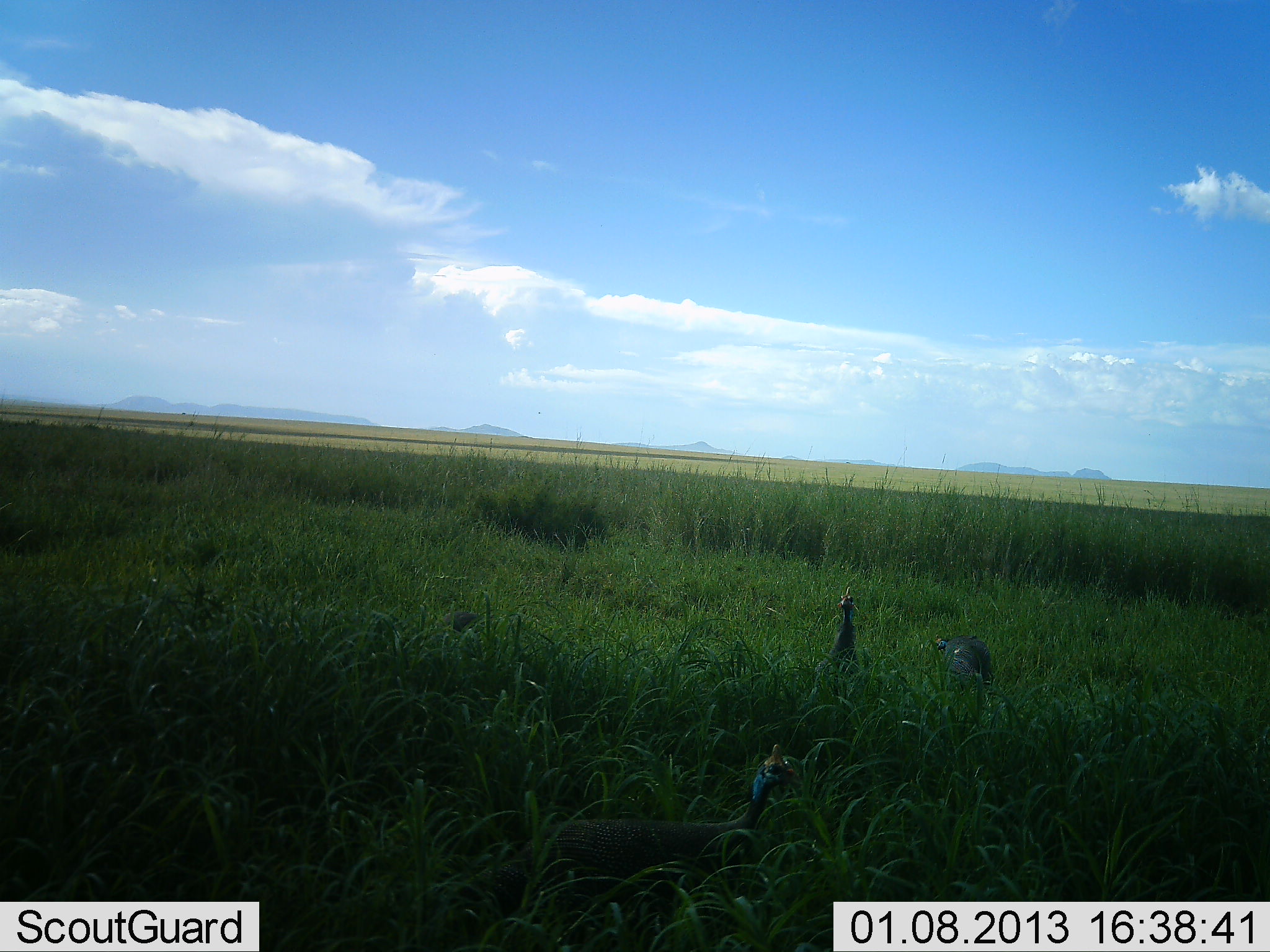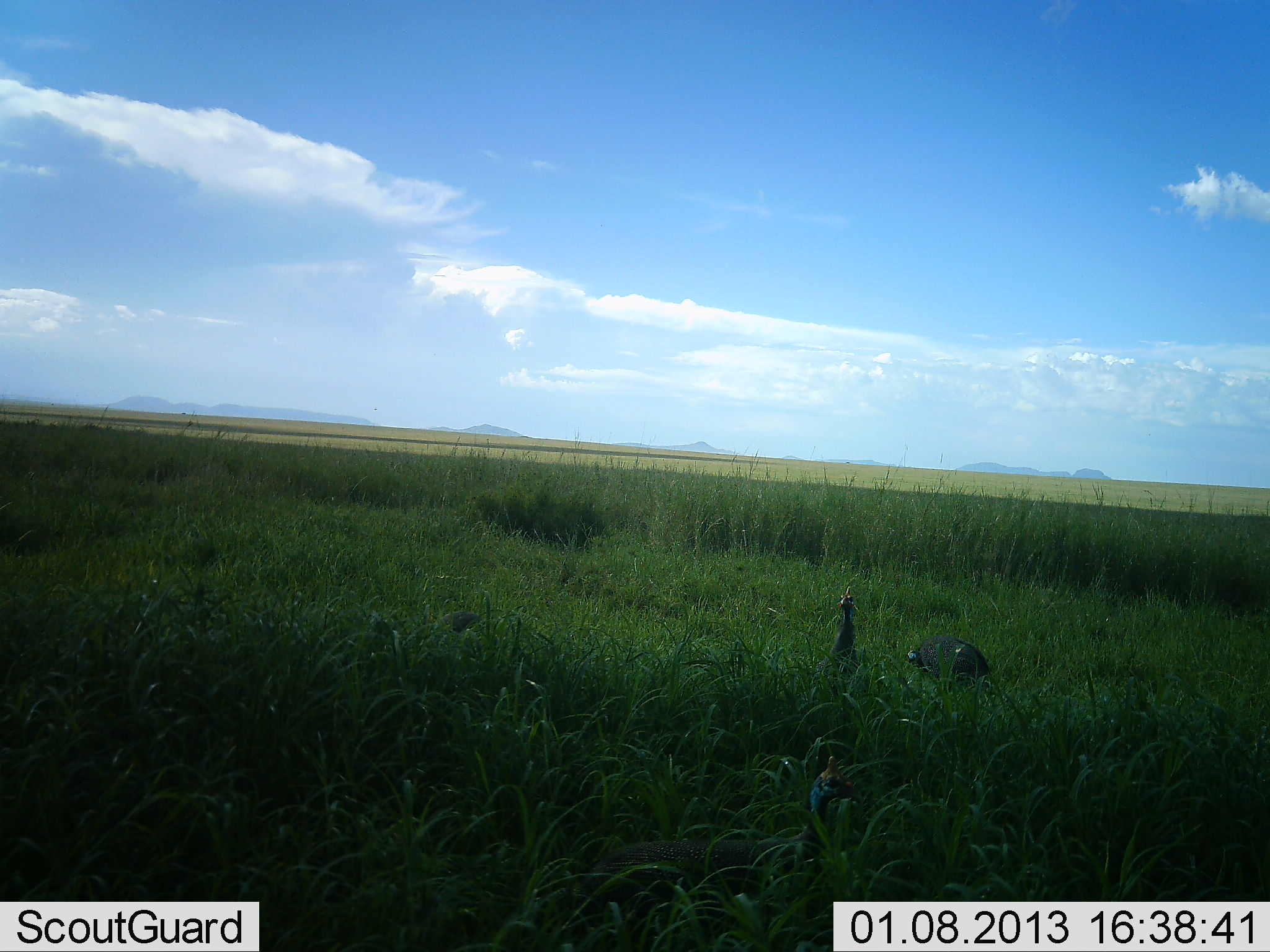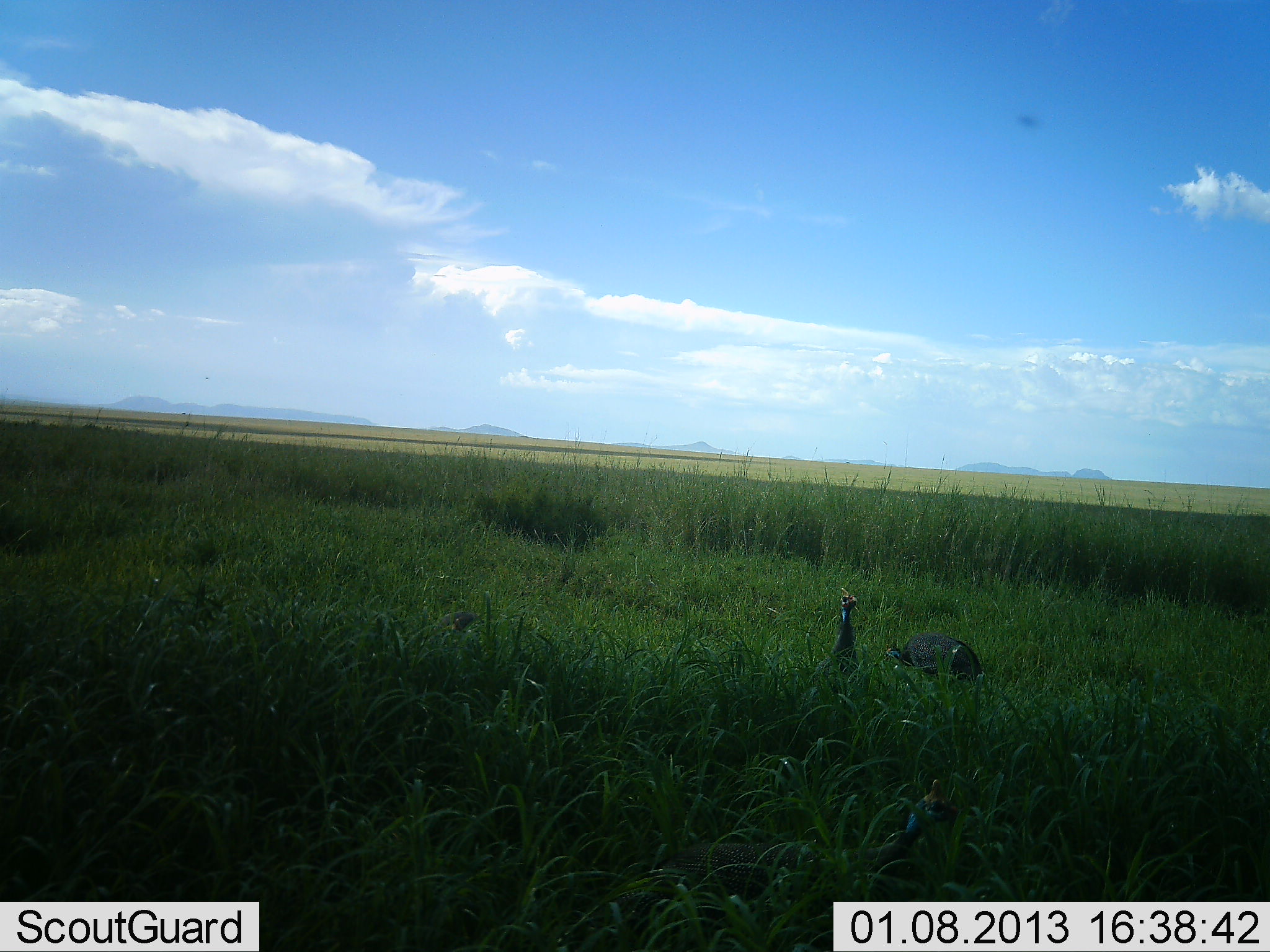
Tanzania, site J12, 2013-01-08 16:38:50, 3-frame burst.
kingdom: Animalia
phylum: Chordata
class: Aves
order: Galliformes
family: Numididae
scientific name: Numididae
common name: guinea fowl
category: guineafowl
Guineafowl (guinea fowl) (Numididae), count 3. Behavior (volunteer vote fractions): standing 56%, resting 6%, moving 67%, interacting 0%. Young present (vote fraction): 0%. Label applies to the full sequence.